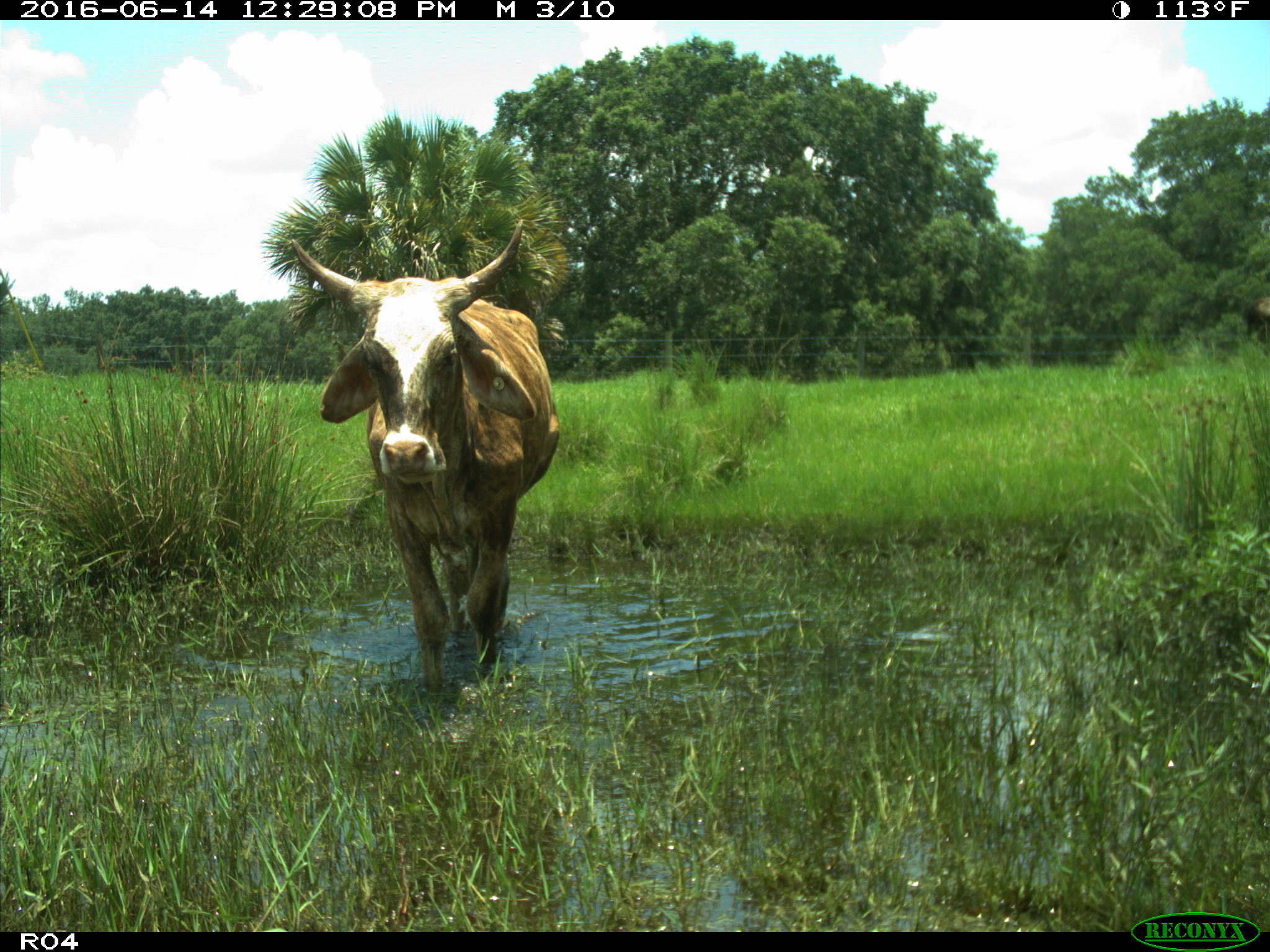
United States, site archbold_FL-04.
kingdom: Animalia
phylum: Chordata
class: Mammalia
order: Artiodactyla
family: Bovidae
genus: Bos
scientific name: Bos taurus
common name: domestic cow